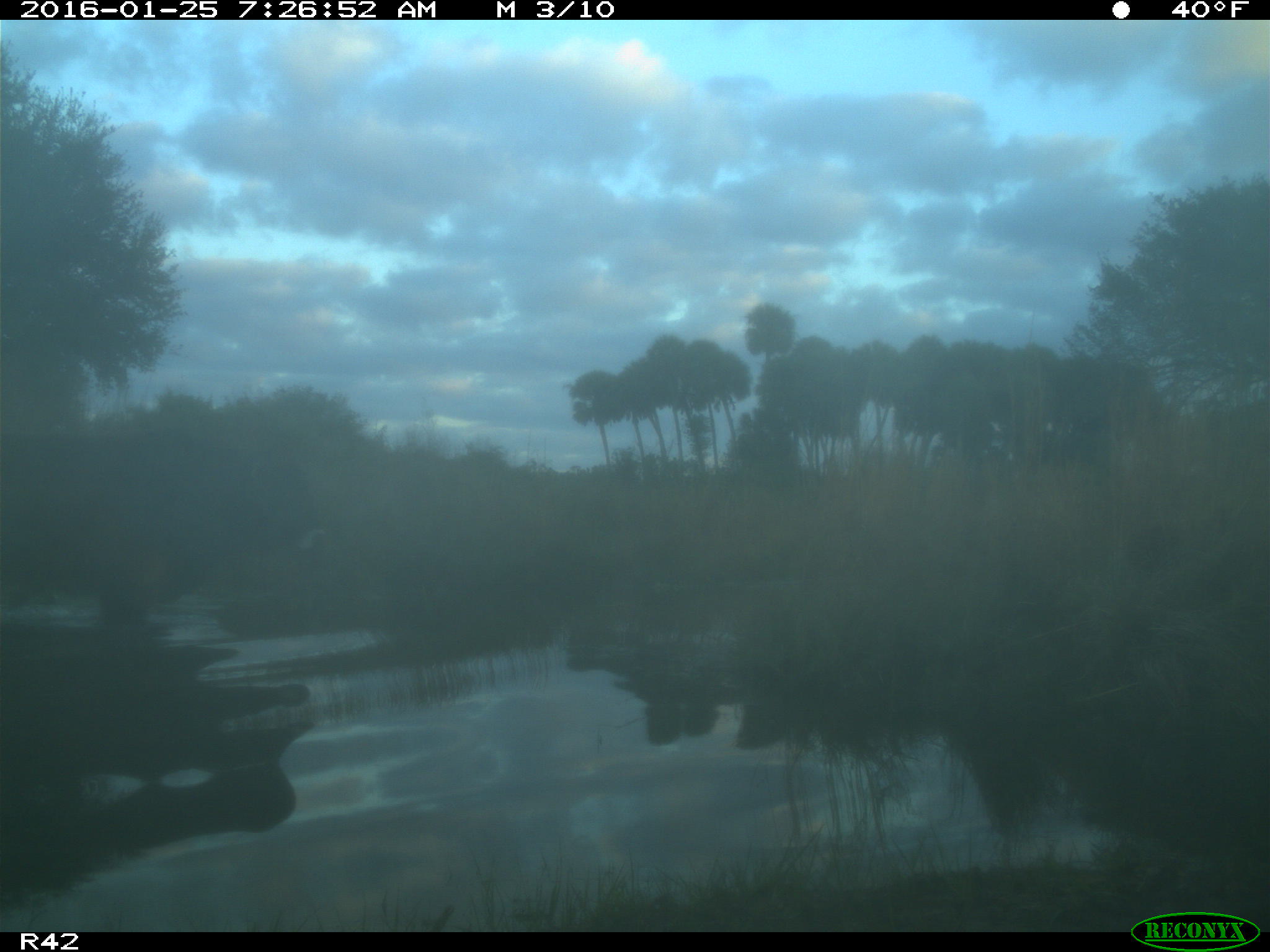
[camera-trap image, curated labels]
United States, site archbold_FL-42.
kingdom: Animalia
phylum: Chordata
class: Mammalia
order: Artiodactyla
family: Bovidae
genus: Bos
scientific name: Bos taurus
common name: domestic cow